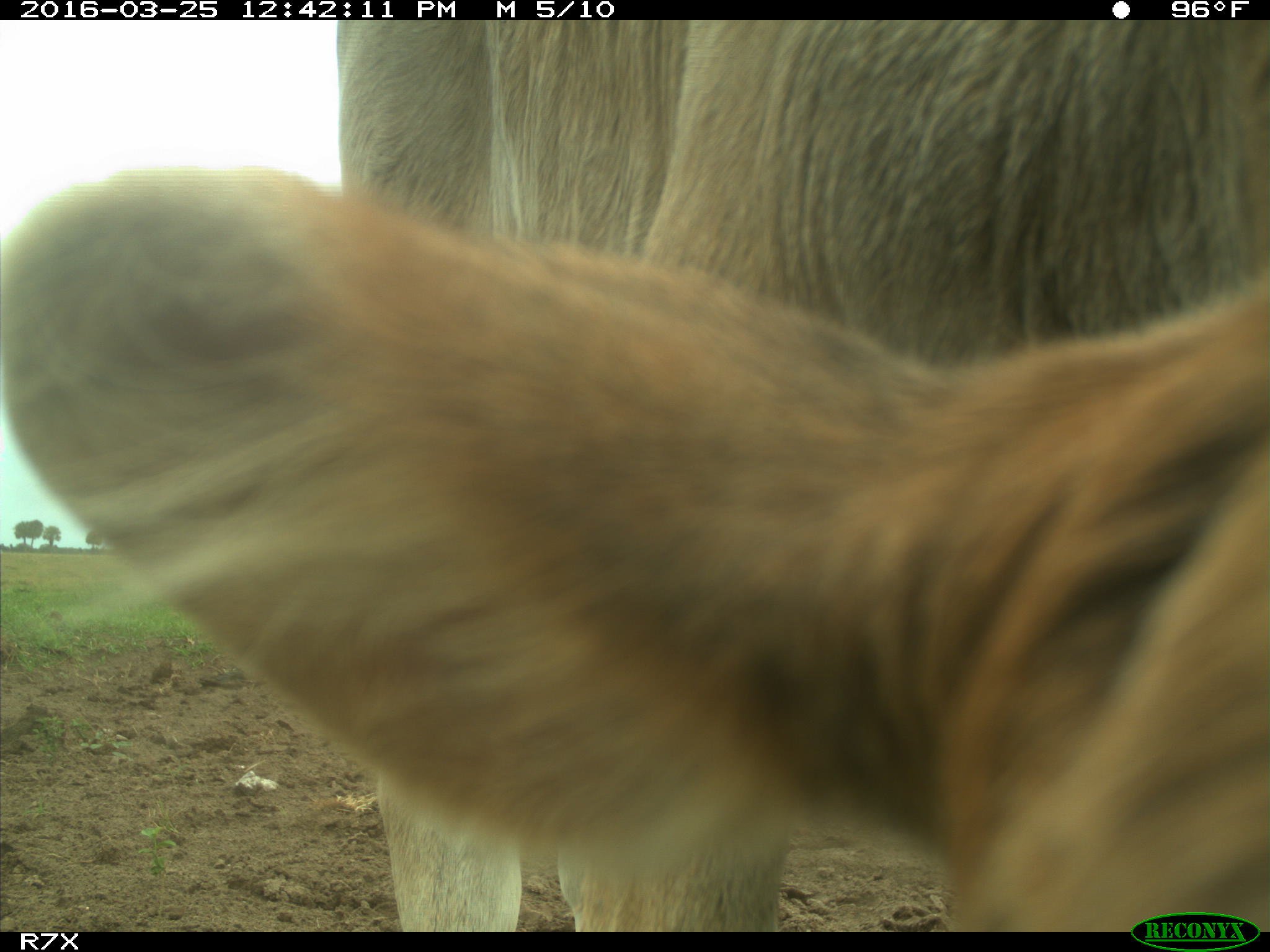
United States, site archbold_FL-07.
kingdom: Animalia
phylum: Chordata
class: Mammalia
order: Artiodactyla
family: Bovidae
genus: Bos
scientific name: Bos taurus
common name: domestic cow